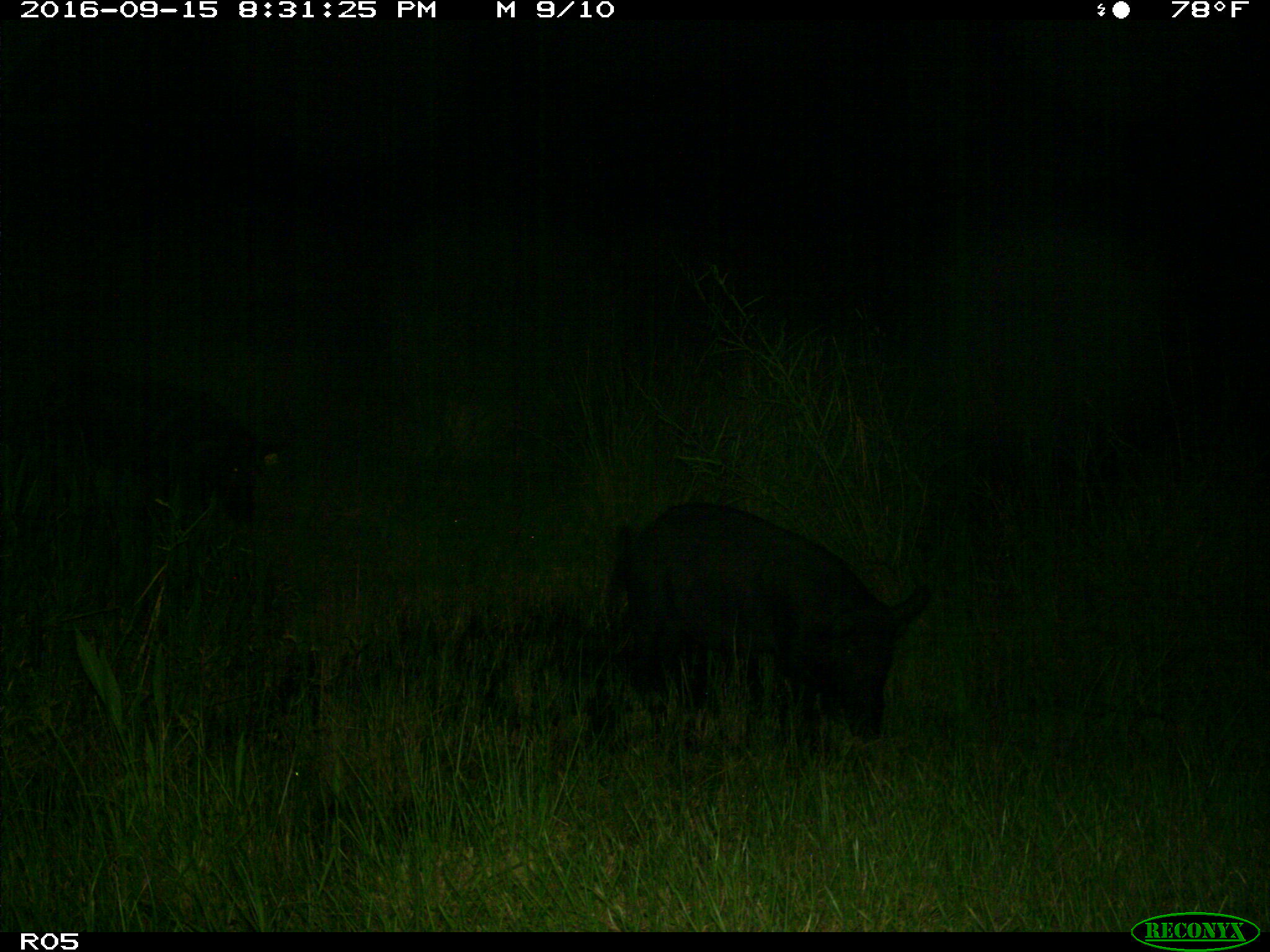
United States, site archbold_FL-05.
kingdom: Animalia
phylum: Chordata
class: Mammalia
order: Artiodactyla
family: Suidae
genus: Sus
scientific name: Sus scrofa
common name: wild boar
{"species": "Sus scrofa (wild boar)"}